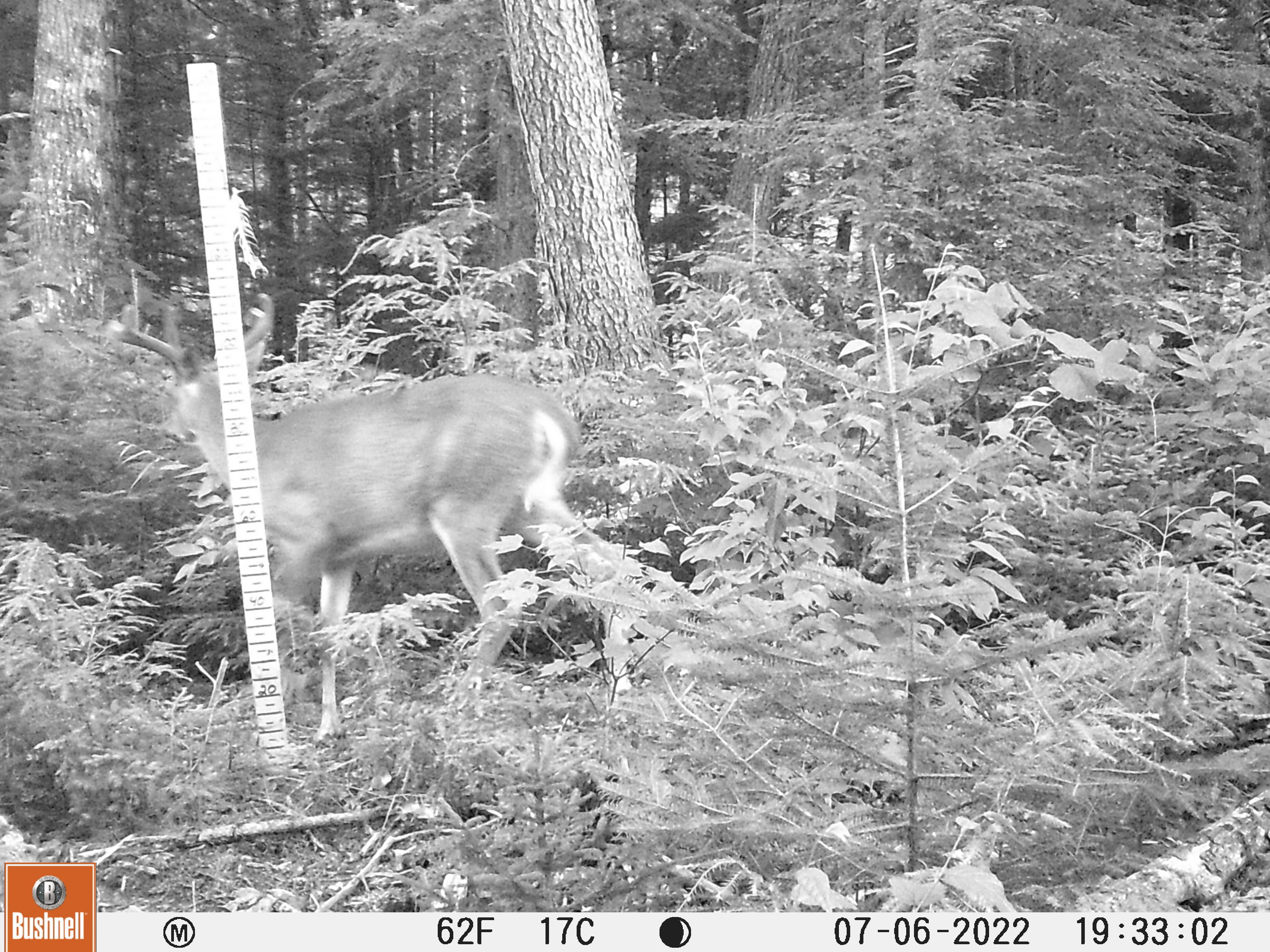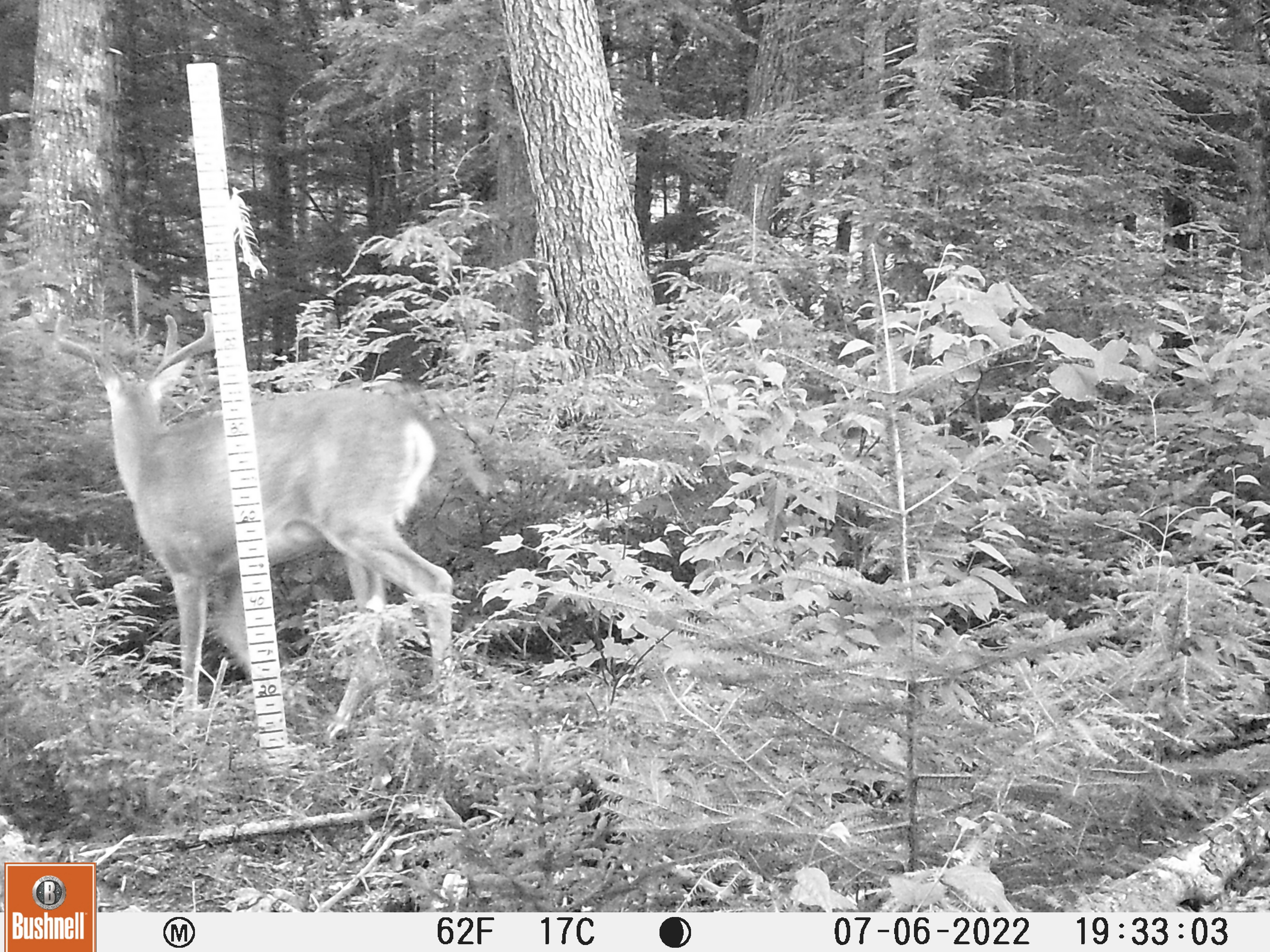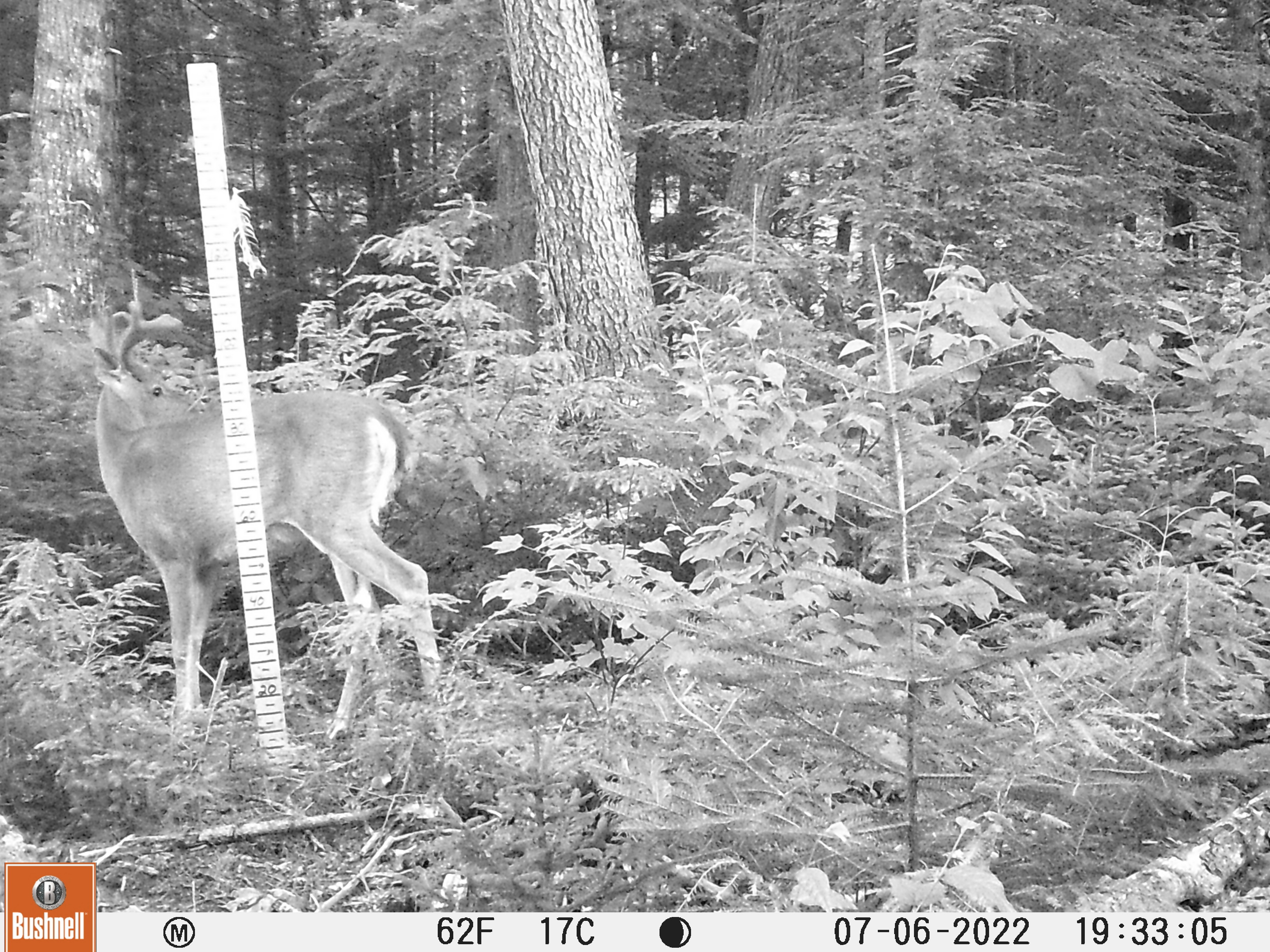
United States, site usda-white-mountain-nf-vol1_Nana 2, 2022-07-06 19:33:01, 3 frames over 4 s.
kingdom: Animalia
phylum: Chordata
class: Mammalia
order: Artiodactyla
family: Cervidae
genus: Odocoileus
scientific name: Odocoileus virginianus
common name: white-tailed deer